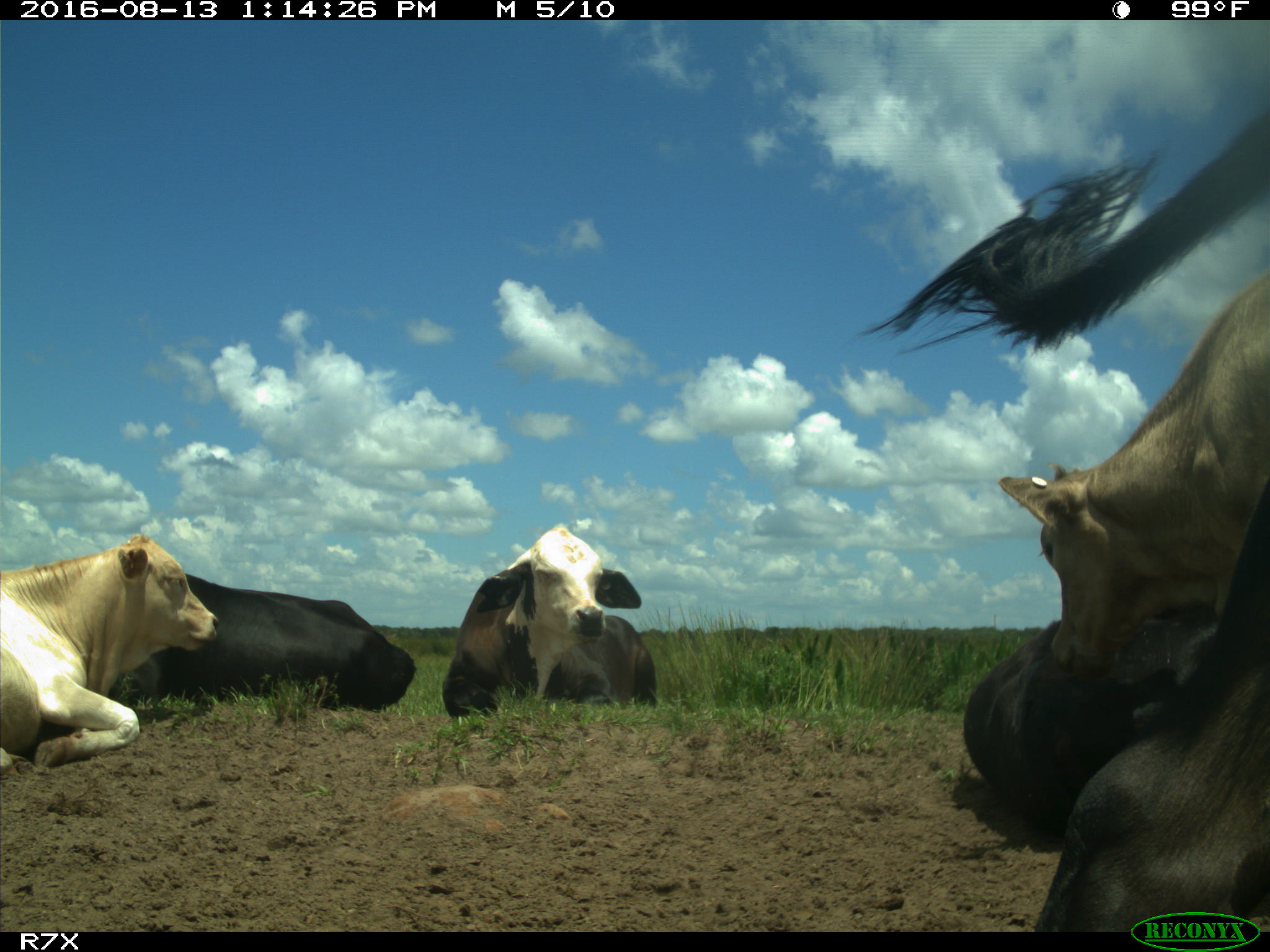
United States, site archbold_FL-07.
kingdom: Animalia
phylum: Chordata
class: Mammalia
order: Artiodactyla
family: Bovidae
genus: Bos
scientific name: Bos taurus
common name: domestic cow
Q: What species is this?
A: Bos taurus (domestic cow).